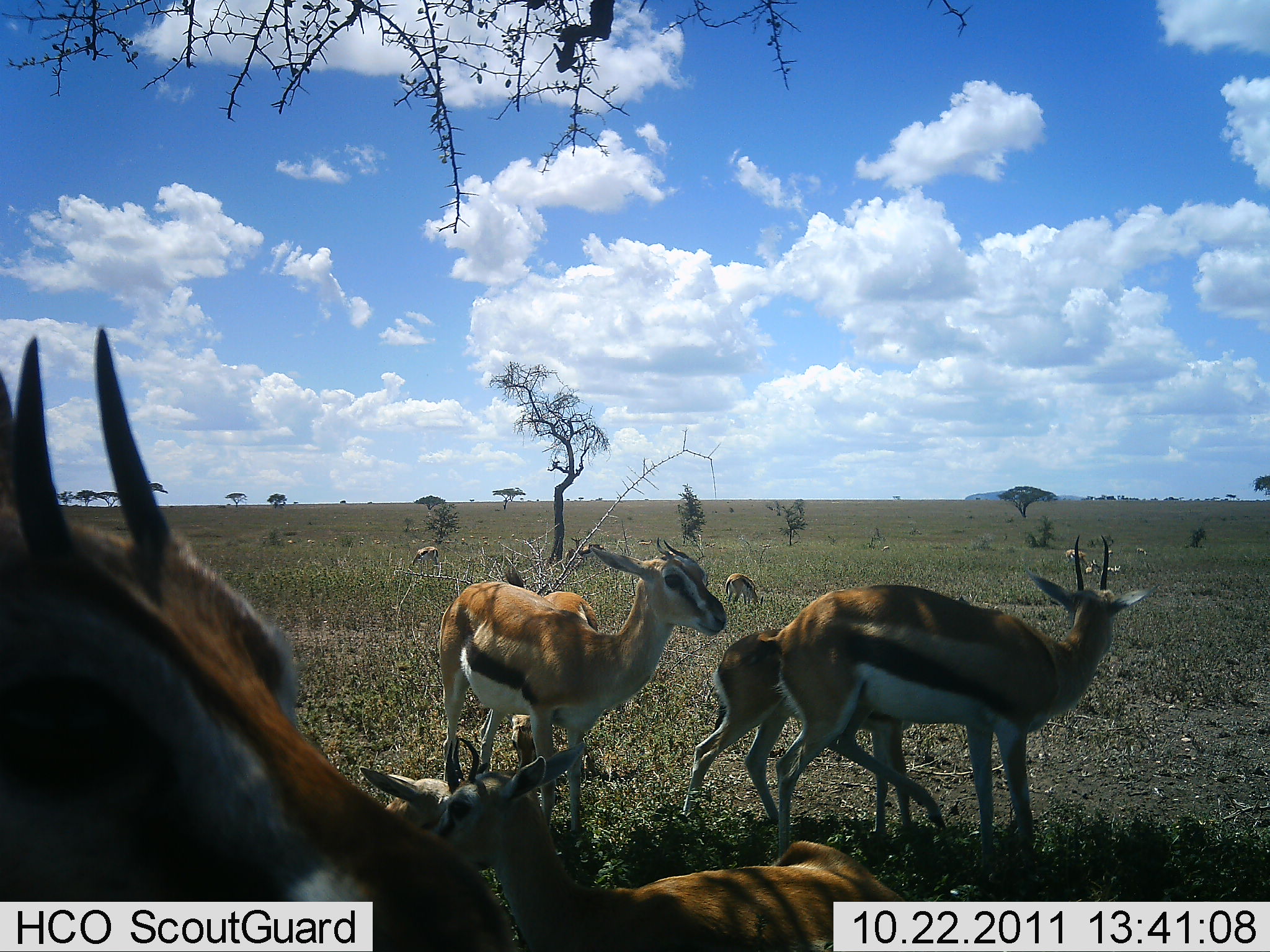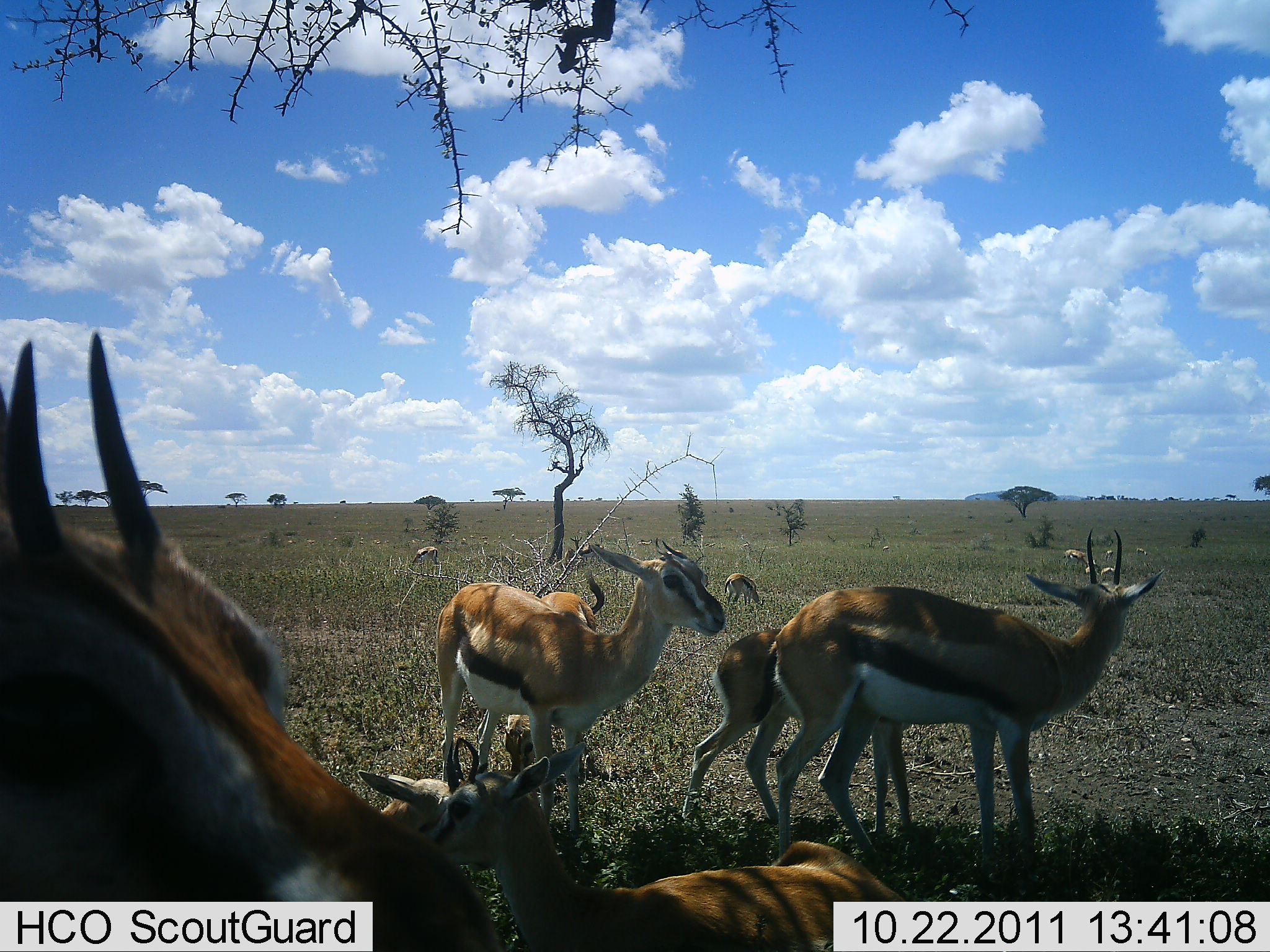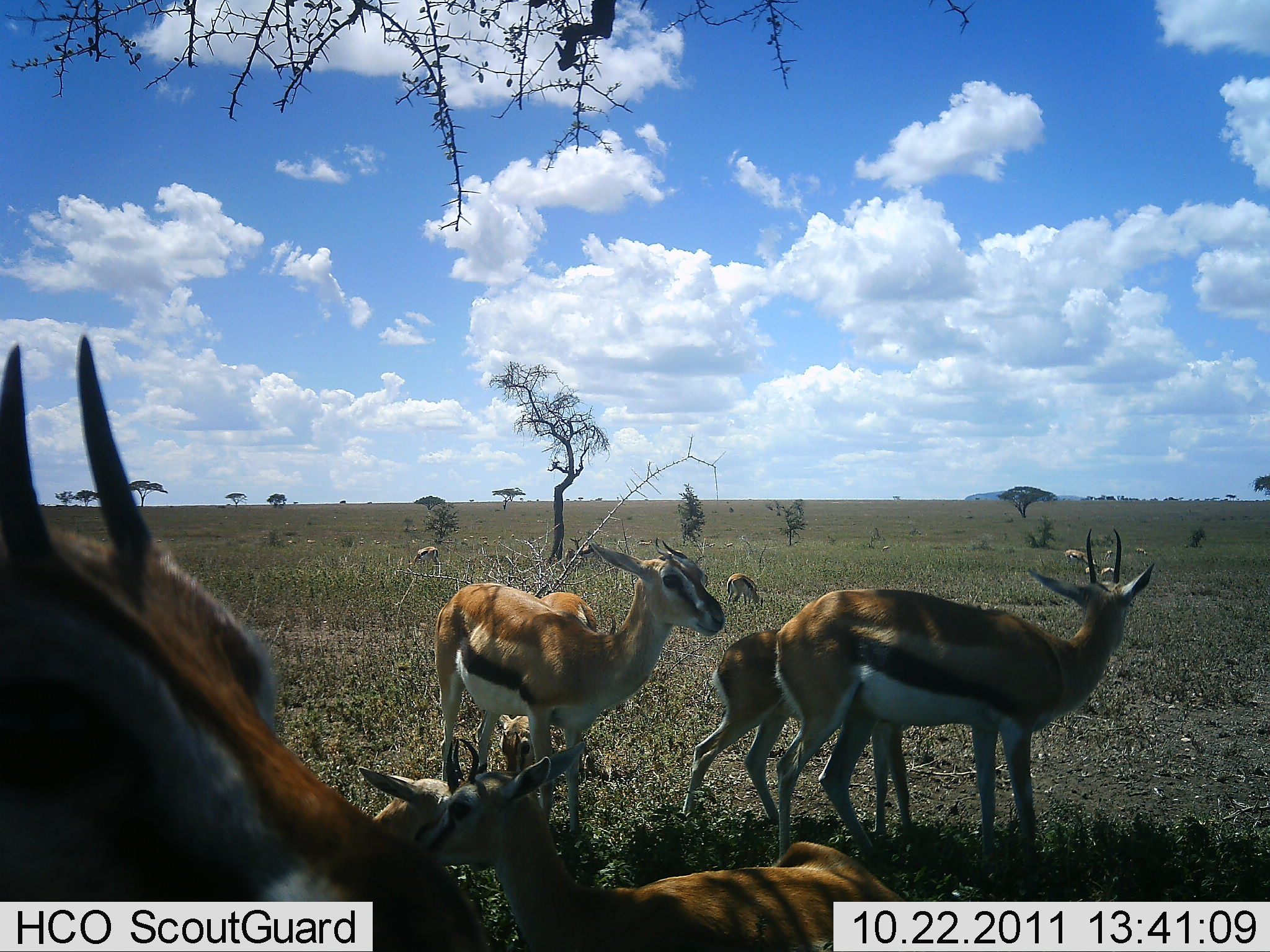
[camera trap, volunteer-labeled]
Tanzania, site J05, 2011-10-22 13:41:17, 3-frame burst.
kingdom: Animalia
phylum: Chordata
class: Mammalia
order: Artiodactyla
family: Bovidae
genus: Eudorcas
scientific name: Eudorcas thomsonii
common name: thomson's gazelle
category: gazellethomsons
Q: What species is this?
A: Gazellethomsons (thomson's gazelle) (Eudorcas thomsonii).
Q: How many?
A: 11-50.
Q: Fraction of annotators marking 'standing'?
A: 85%.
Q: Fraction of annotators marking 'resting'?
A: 100%.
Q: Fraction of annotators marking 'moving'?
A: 15%.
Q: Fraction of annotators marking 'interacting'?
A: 15%.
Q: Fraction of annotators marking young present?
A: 46%.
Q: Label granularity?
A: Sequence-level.